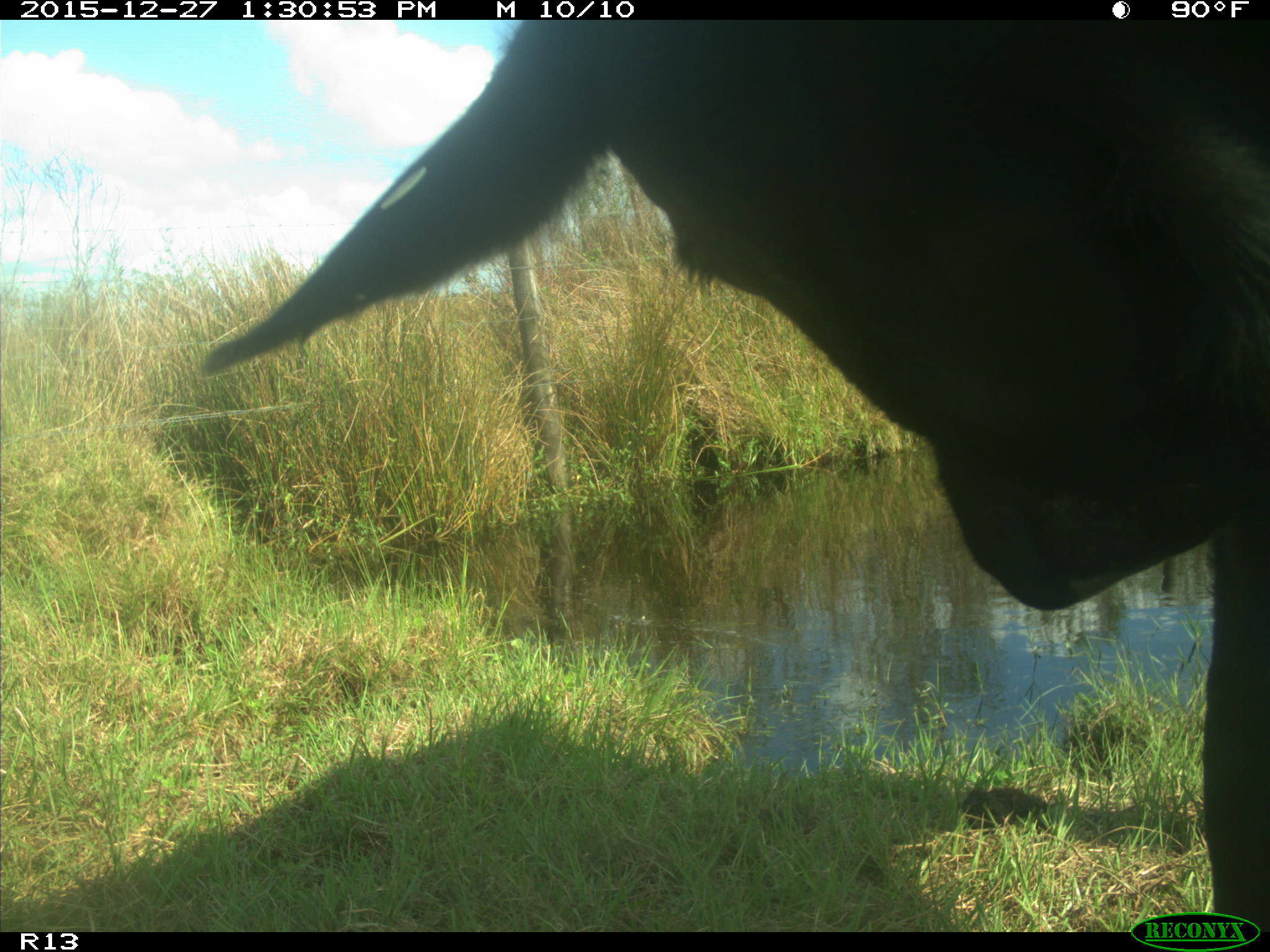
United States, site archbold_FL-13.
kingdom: Animalia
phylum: Chordata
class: Mammalia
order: Artiodactyla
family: Bovidae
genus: Bos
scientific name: Bos taurus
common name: domestic cow